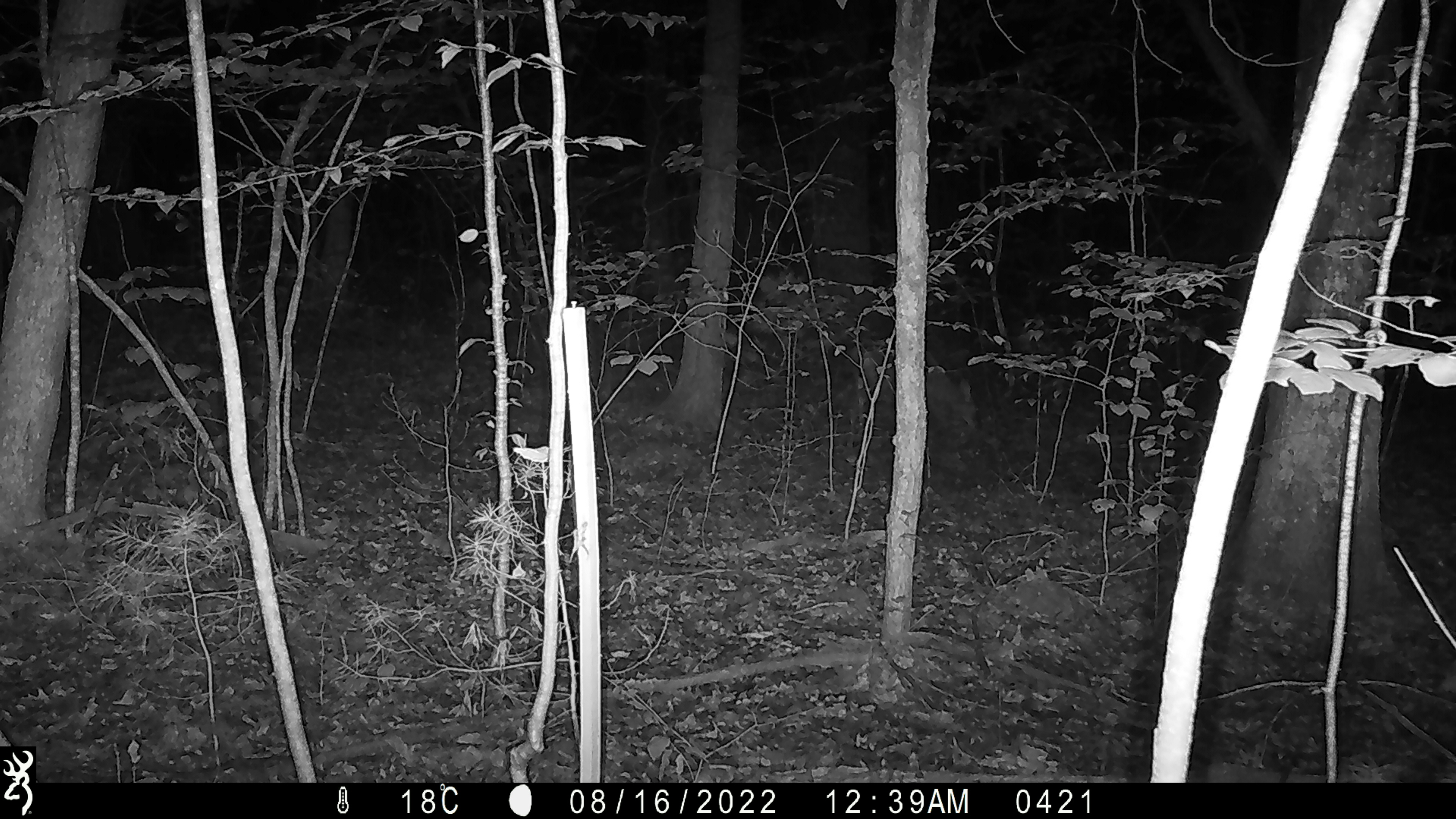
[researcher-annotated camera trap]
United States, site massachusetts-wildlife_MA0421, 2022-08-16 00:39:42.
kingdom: Animalia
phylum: Chordata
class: Mammalia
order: Artiodactyla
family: Cervidae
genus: Odocoileus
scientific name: Odocoileus virginianus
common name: white-tailed deer